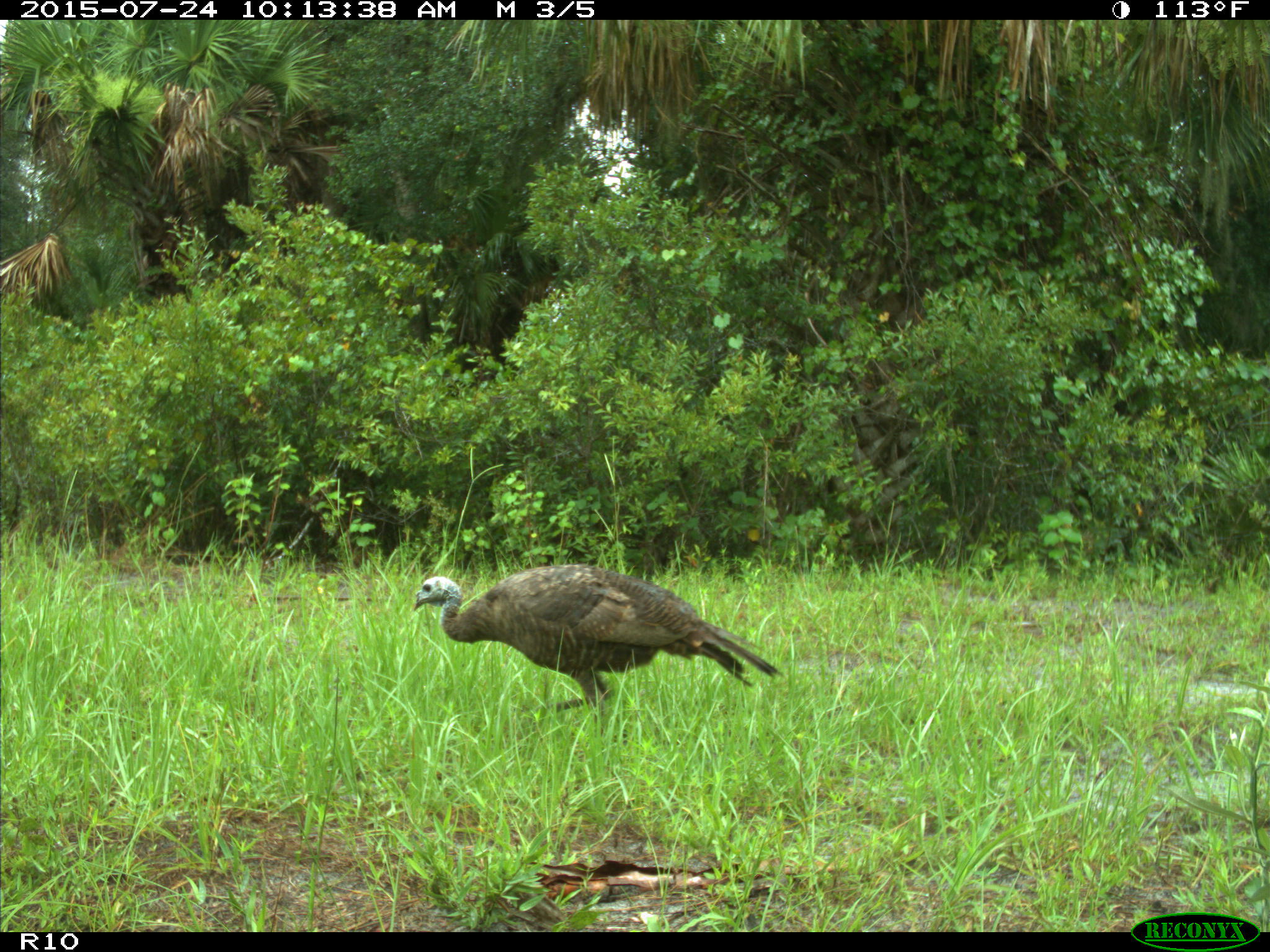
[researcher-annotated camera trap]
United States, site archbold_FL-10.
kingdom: Animalia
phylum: Chordata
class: Aves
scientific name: Aves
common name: birds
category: unidentified bird